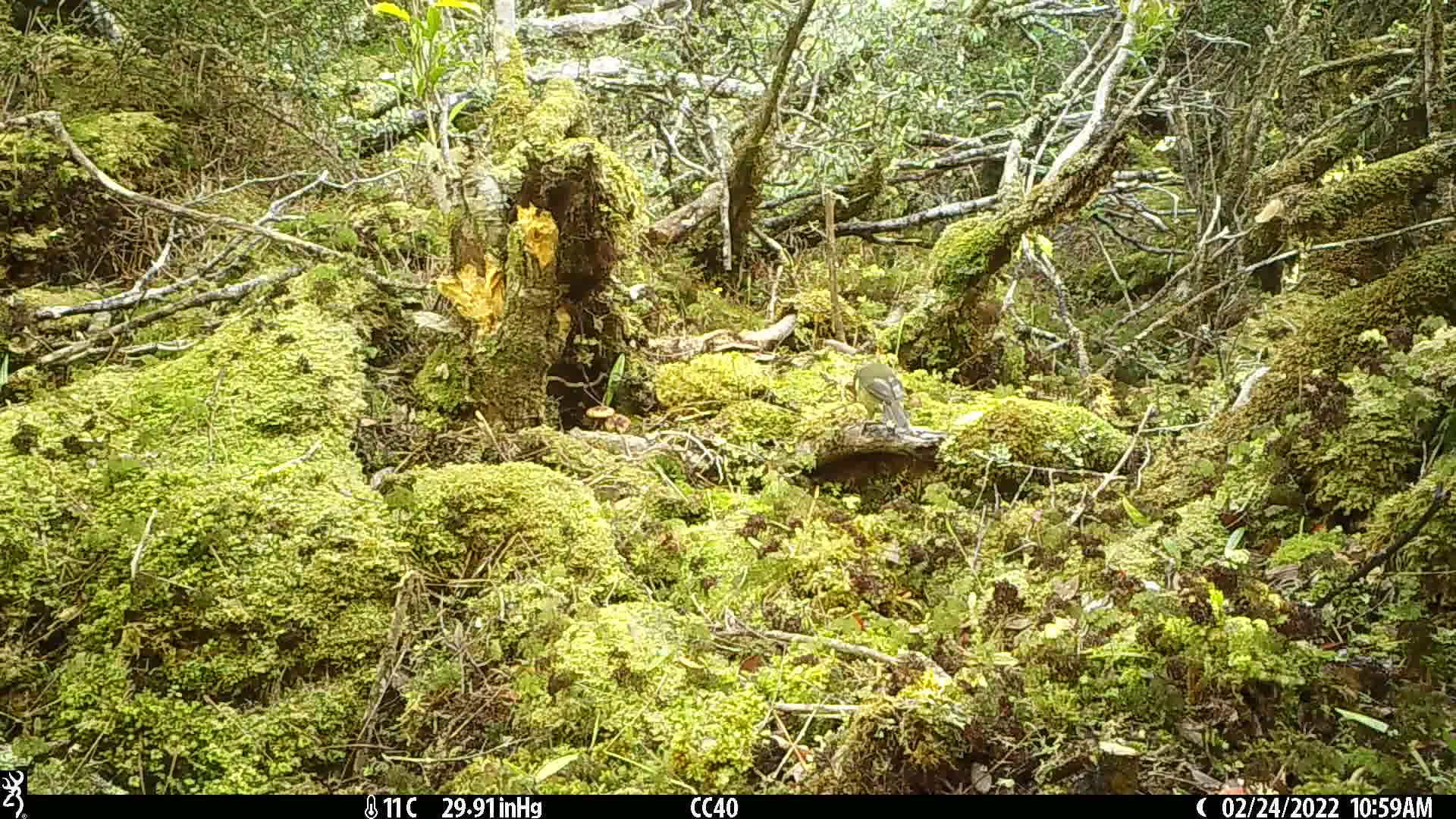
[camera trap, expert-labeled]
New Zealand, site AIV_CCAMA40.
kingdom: Animalia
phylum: Chordata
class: Aves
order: Passeriformes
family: Meliphagidae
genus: Anthornis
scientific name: Anthornis melanura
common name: new zealand bellbird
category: bellbird